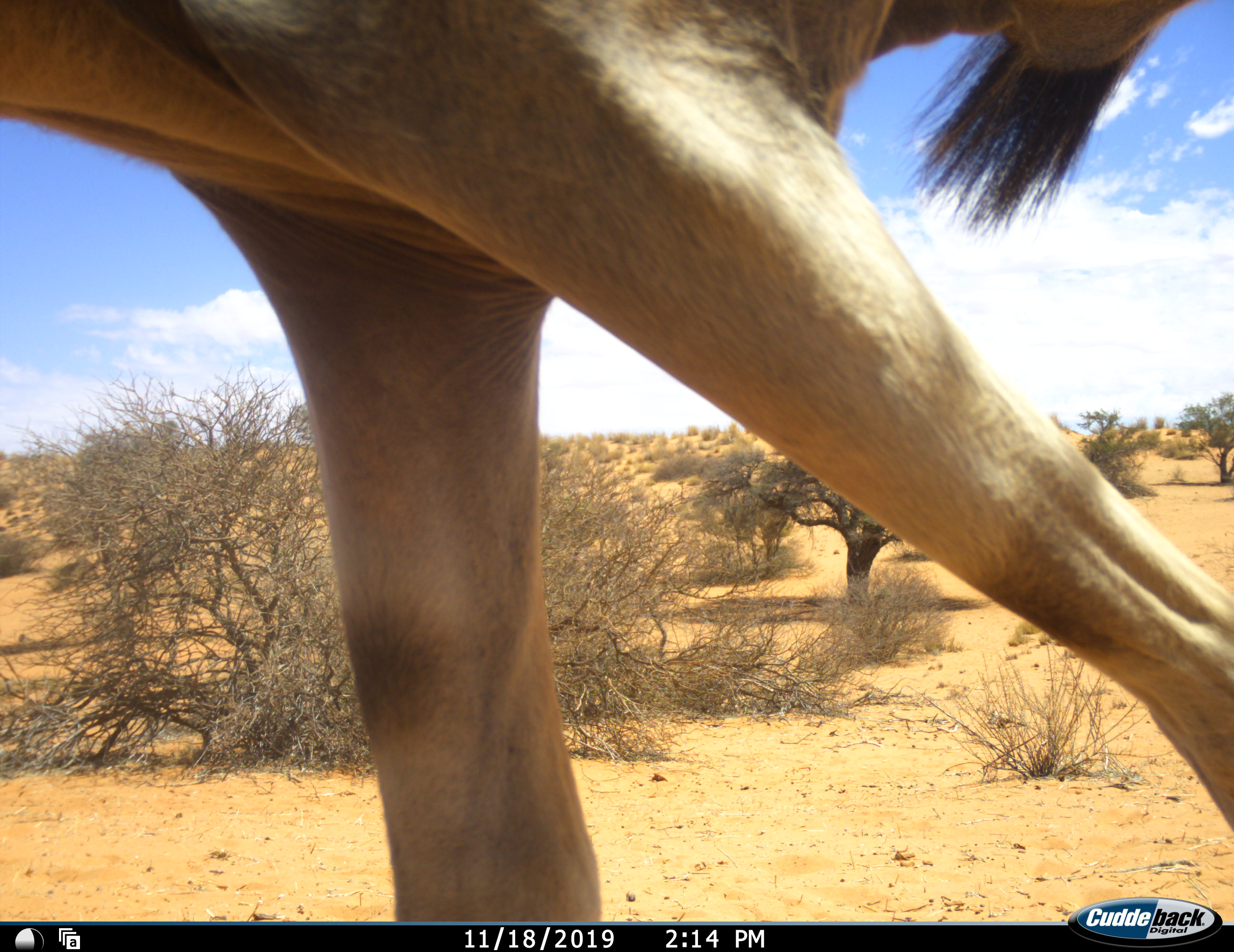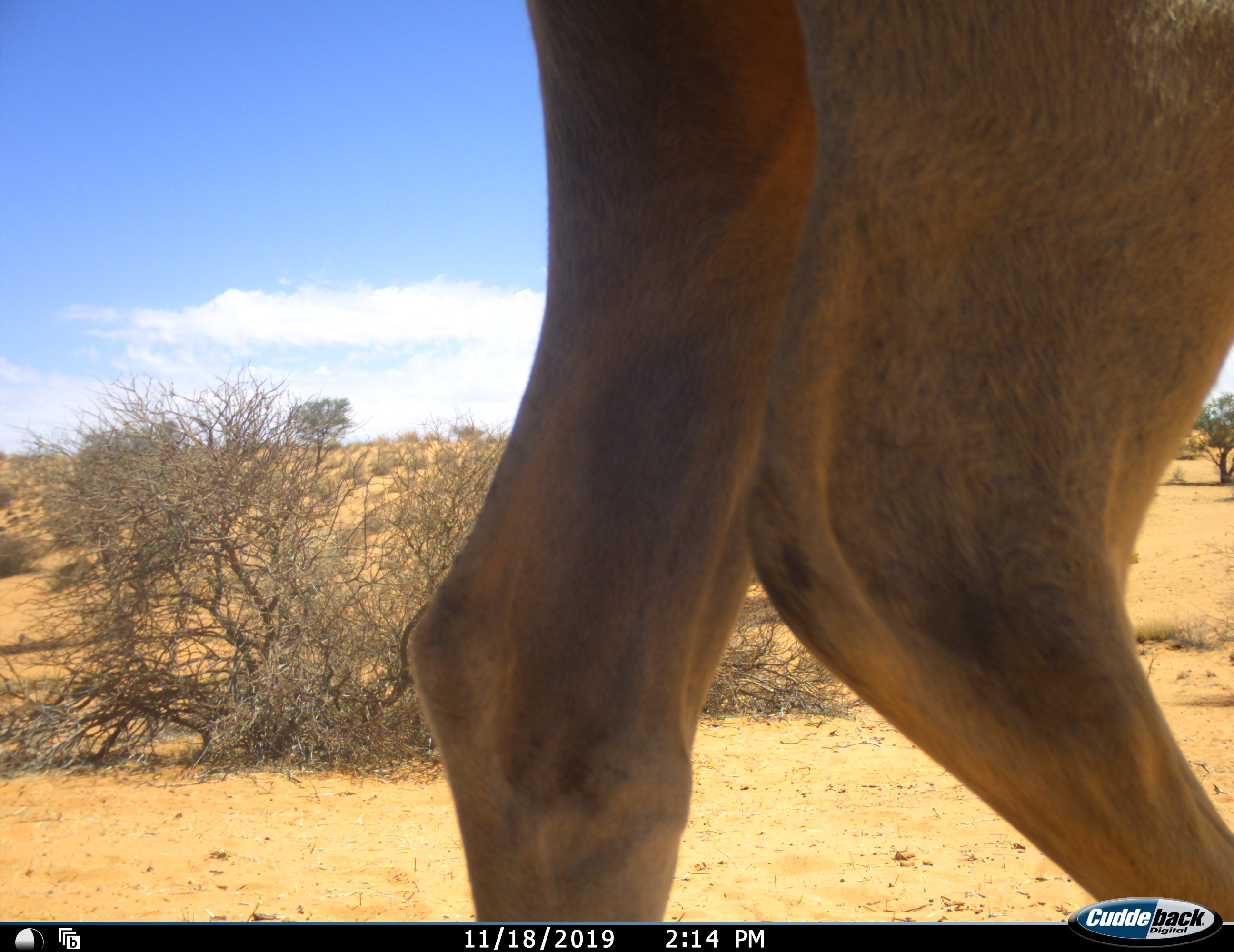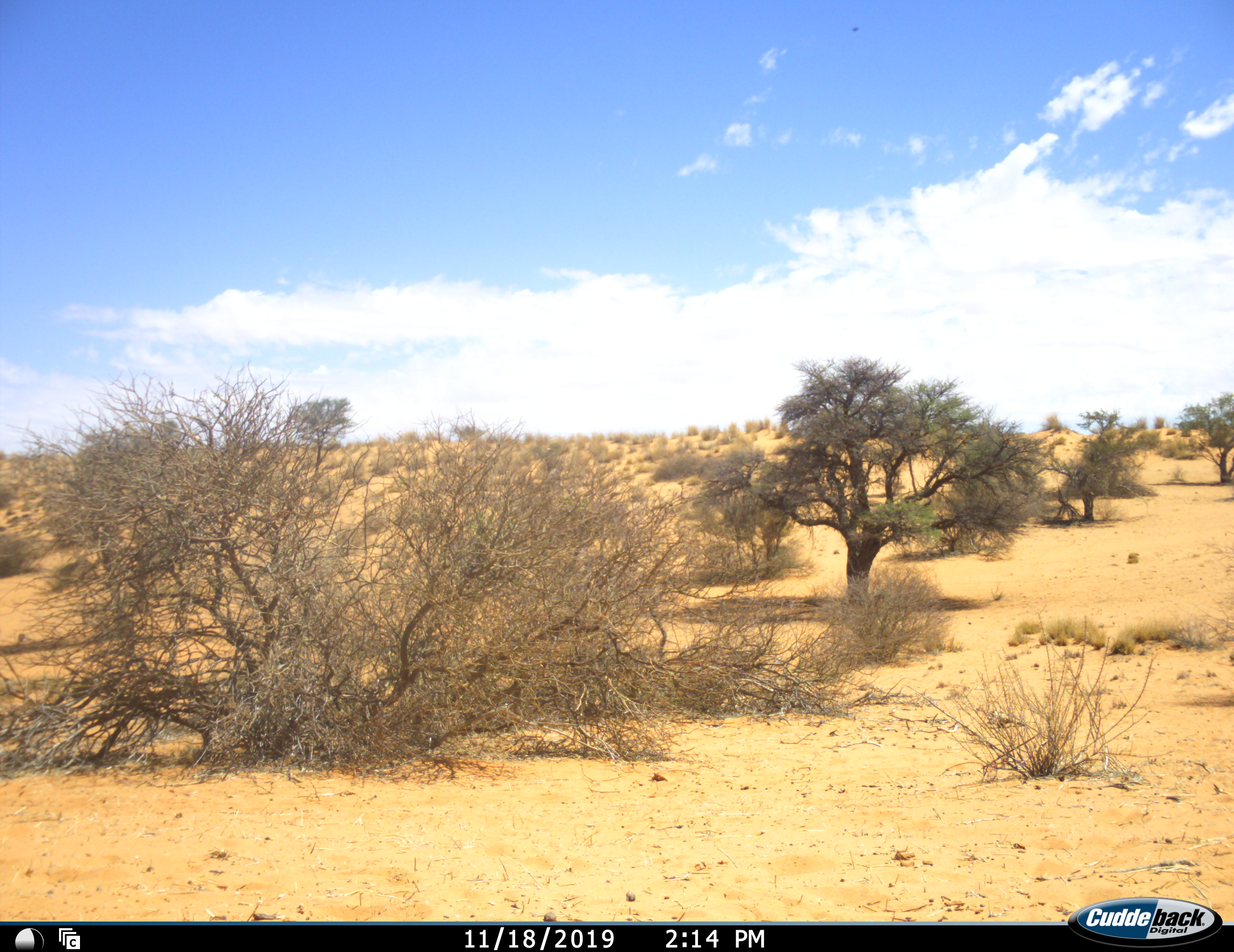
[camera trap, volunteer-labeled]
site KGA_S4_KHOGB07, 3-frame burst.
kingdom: Animalia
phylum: Chordata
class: Mammalia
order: Artiodactyla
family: Bovidae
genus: Tragelaphus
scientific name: Tragelaphus oryx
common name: eland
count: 1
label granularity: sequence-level